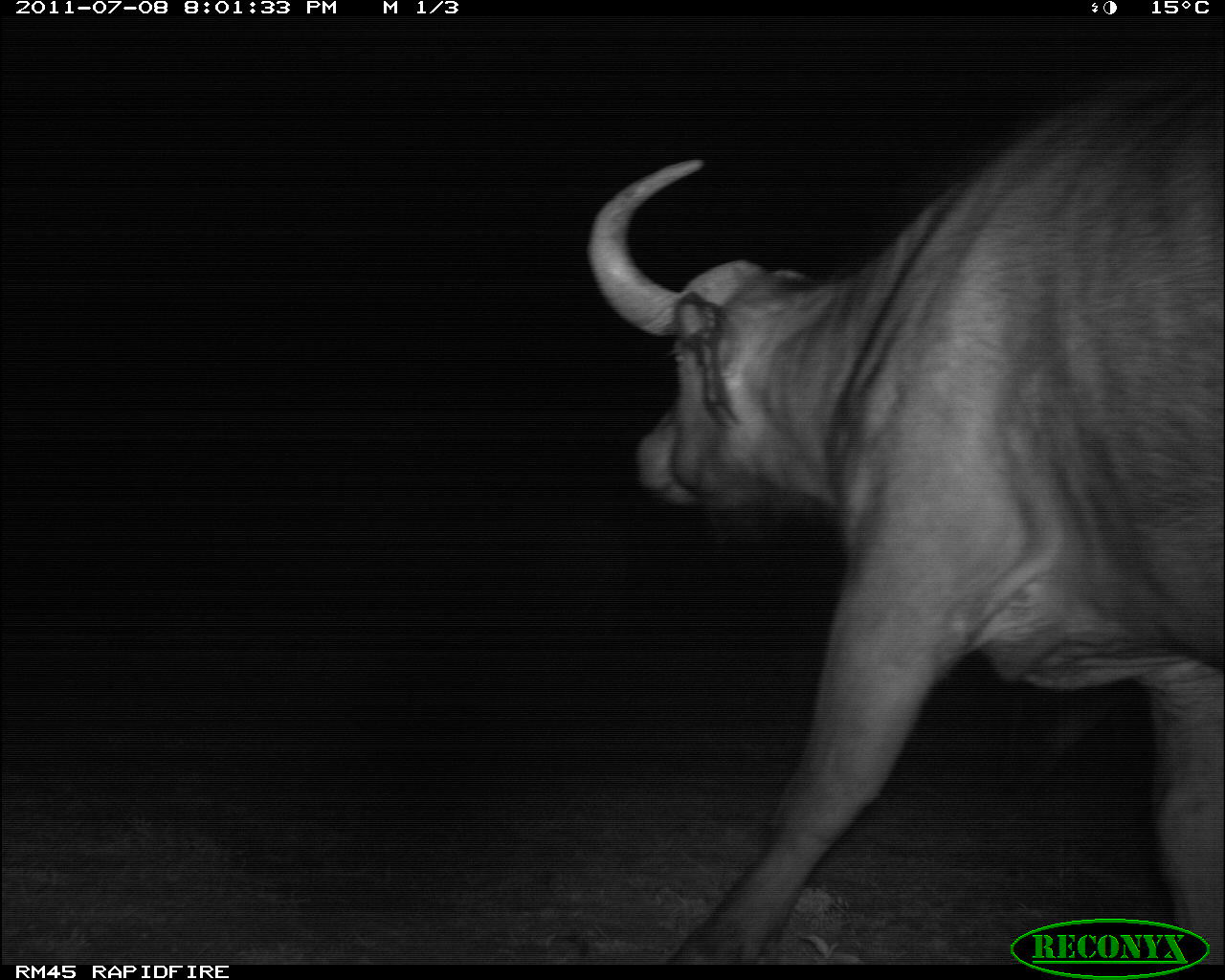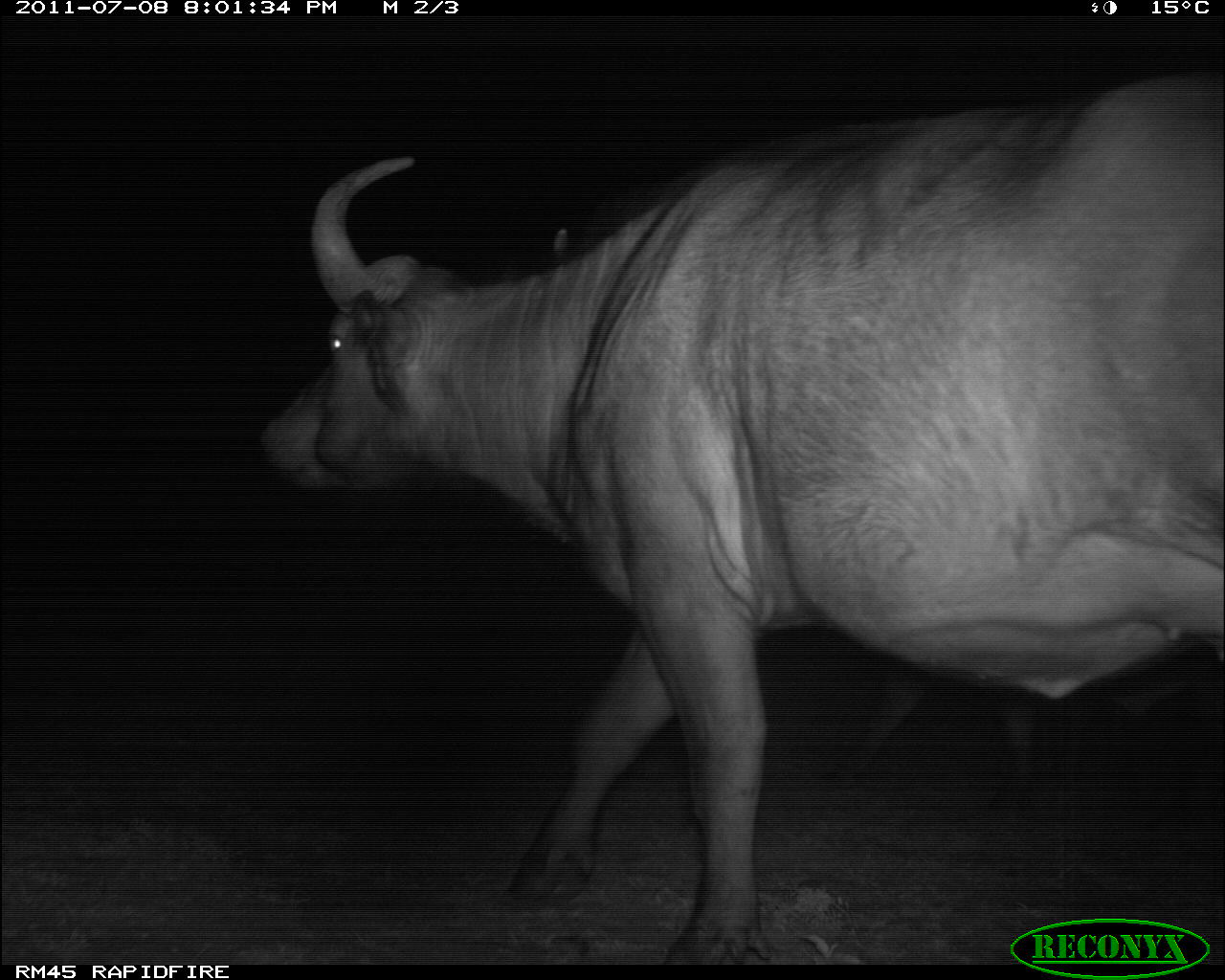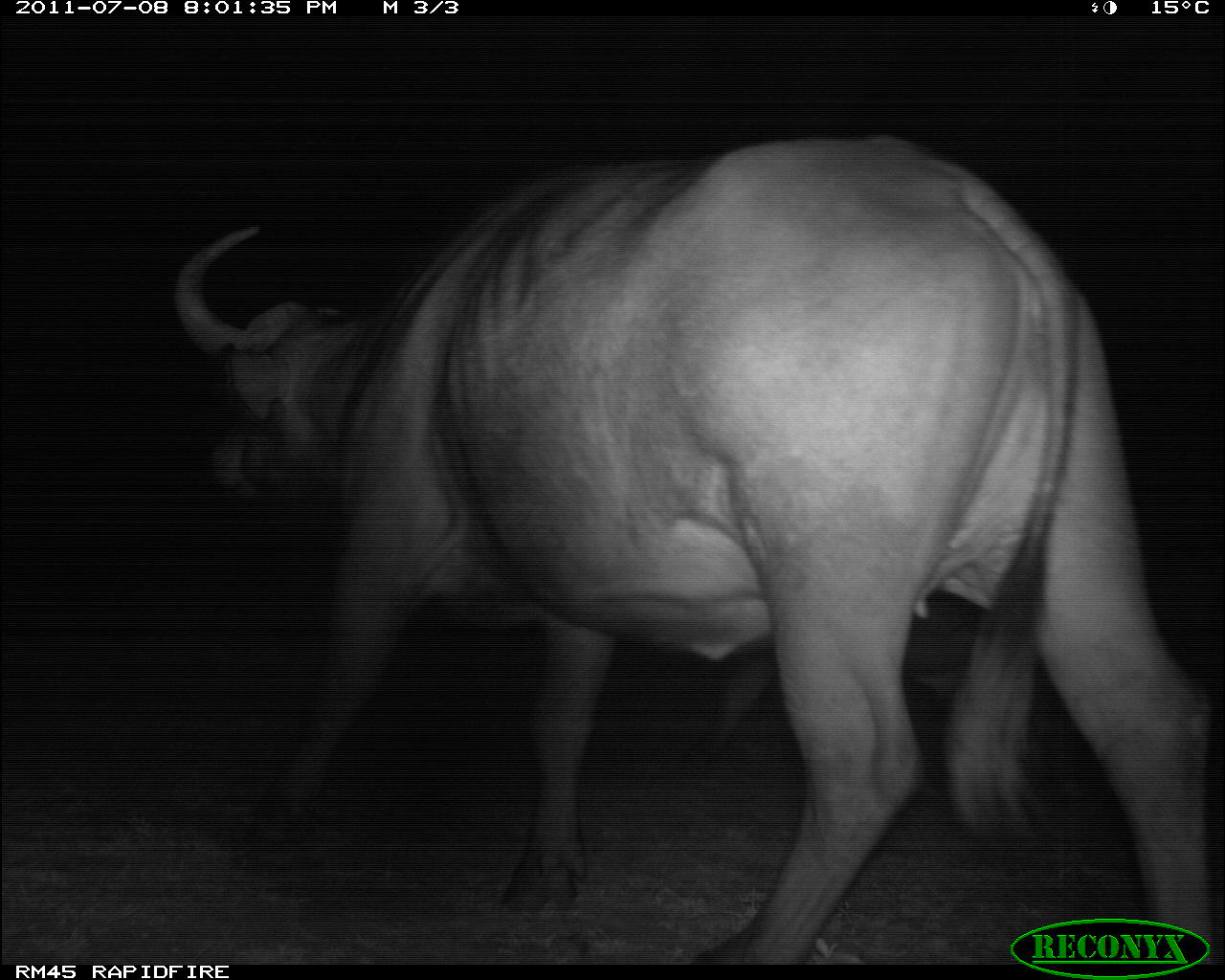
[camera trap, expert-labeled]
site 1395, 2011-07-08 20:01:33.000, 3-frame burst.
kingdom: Animalia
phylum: Chordata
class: Mammalia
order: Artiodactyla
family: Bovidae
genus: Syncerus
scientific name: Syncerus caffer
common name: african buffalo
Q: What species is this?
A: Syncerus caffer (african buffalo).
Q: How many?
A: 1.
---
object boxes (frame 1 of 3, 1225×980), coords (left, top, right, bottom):
syncerus caffer: (584, 62, 1224, 962)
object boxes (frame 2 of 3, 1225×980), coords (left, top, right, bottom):
syncerus caffer: (251, 78, 1222, 965); (829, 665, 1211, 796)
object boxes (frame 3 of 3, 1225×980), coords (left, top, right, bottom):
syncerus caffer: (174, 128, 1218, 960); (689, 591, 1093, 821)